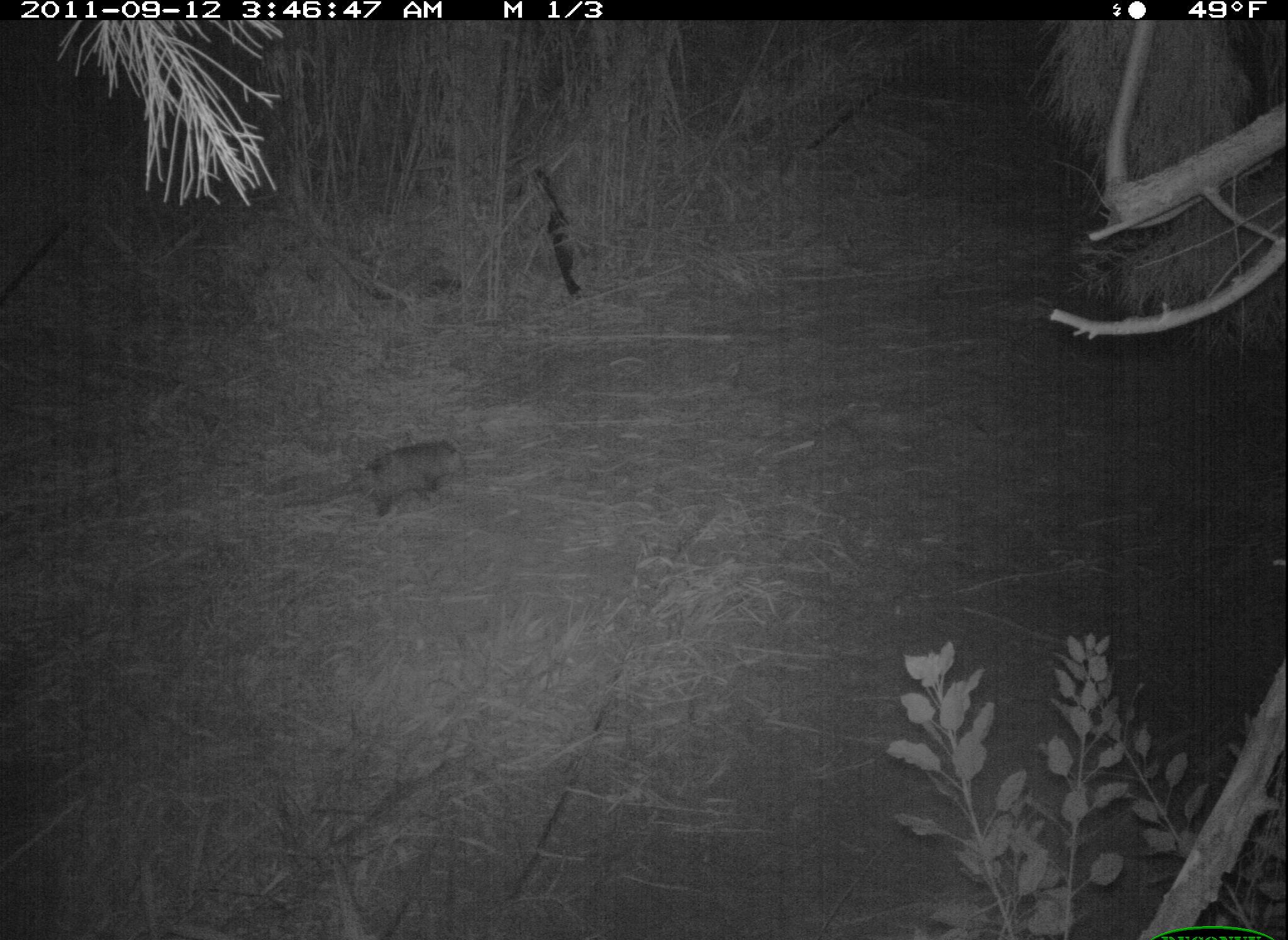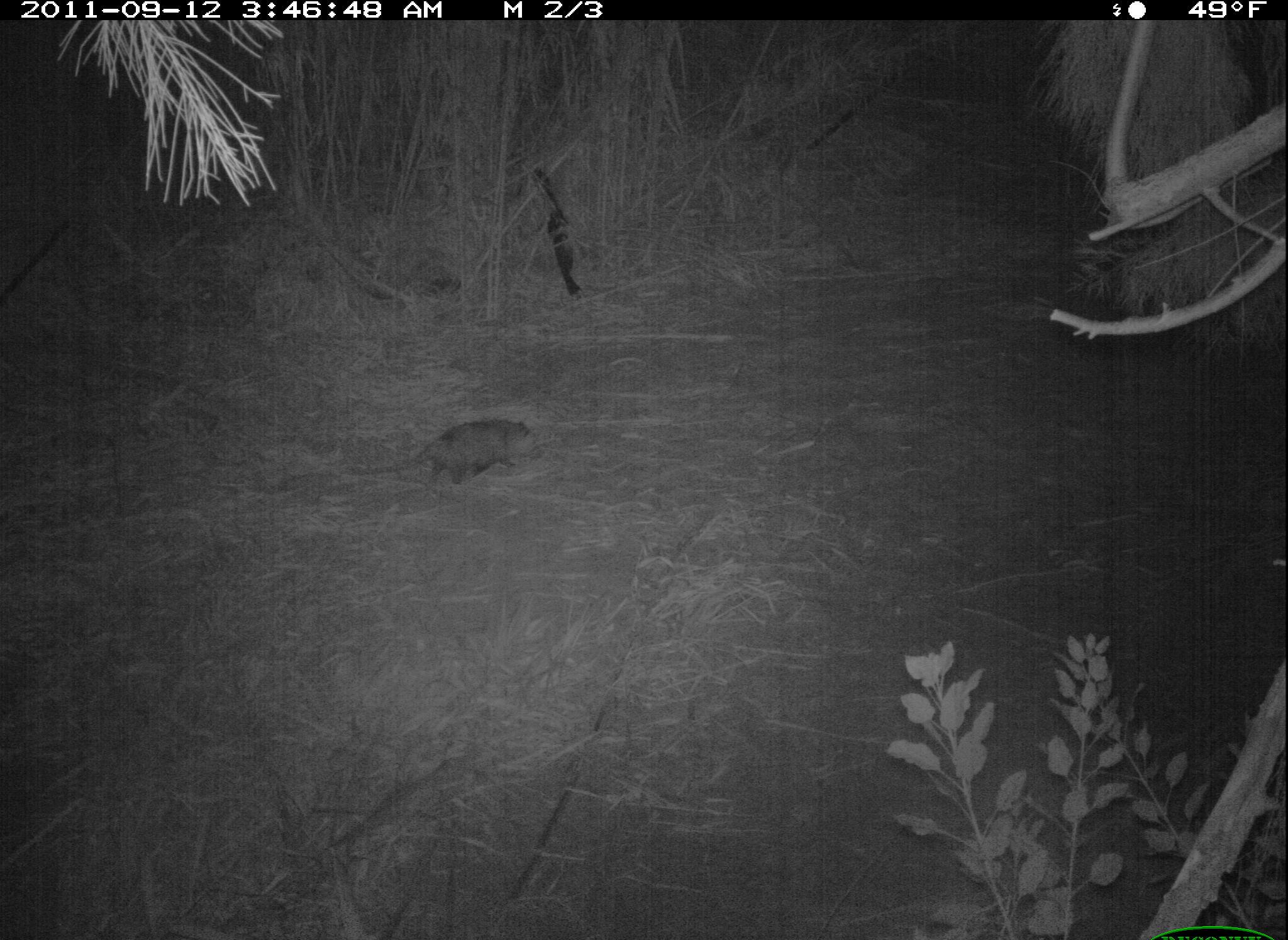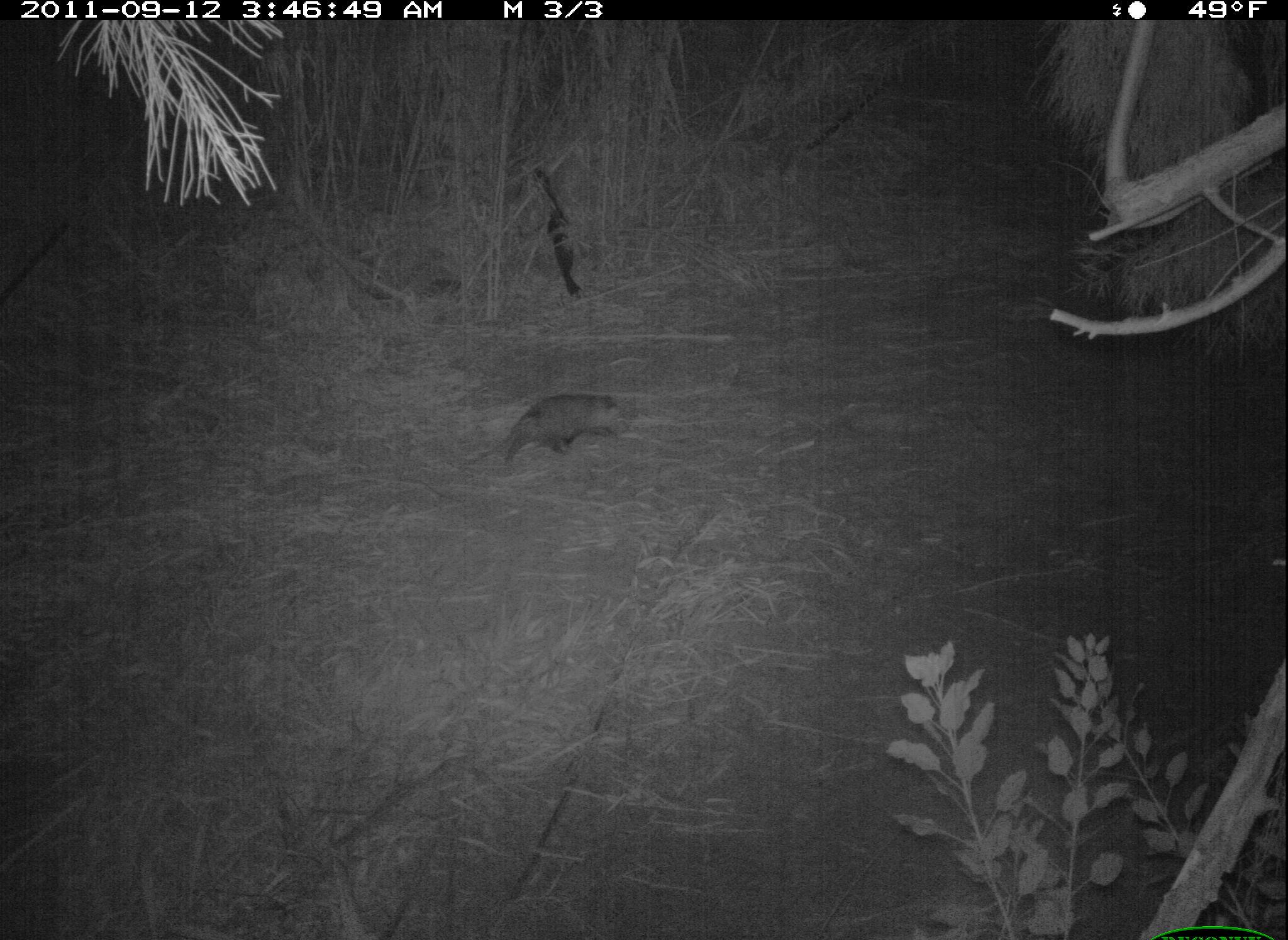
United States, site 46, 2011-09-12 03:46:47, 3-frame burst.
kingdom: Animalia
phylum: Chordata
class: Mammalia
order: Didelphimorphia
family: Didelphidae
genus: Didelphis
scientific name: Didelphis virginiana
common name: virginia opossum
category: opossum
Opossum (virginia opossum) (Didelphis virginiana).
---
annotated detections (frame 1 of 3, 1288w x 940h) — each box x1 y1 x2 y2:
opossum: 298 416 510 535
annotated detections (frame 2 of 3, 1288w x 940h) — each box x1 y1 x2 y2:
opossum: 343 403 549 499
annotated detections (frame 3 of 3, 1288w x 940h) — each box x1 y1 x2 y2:
opossum: 485 374 650 475